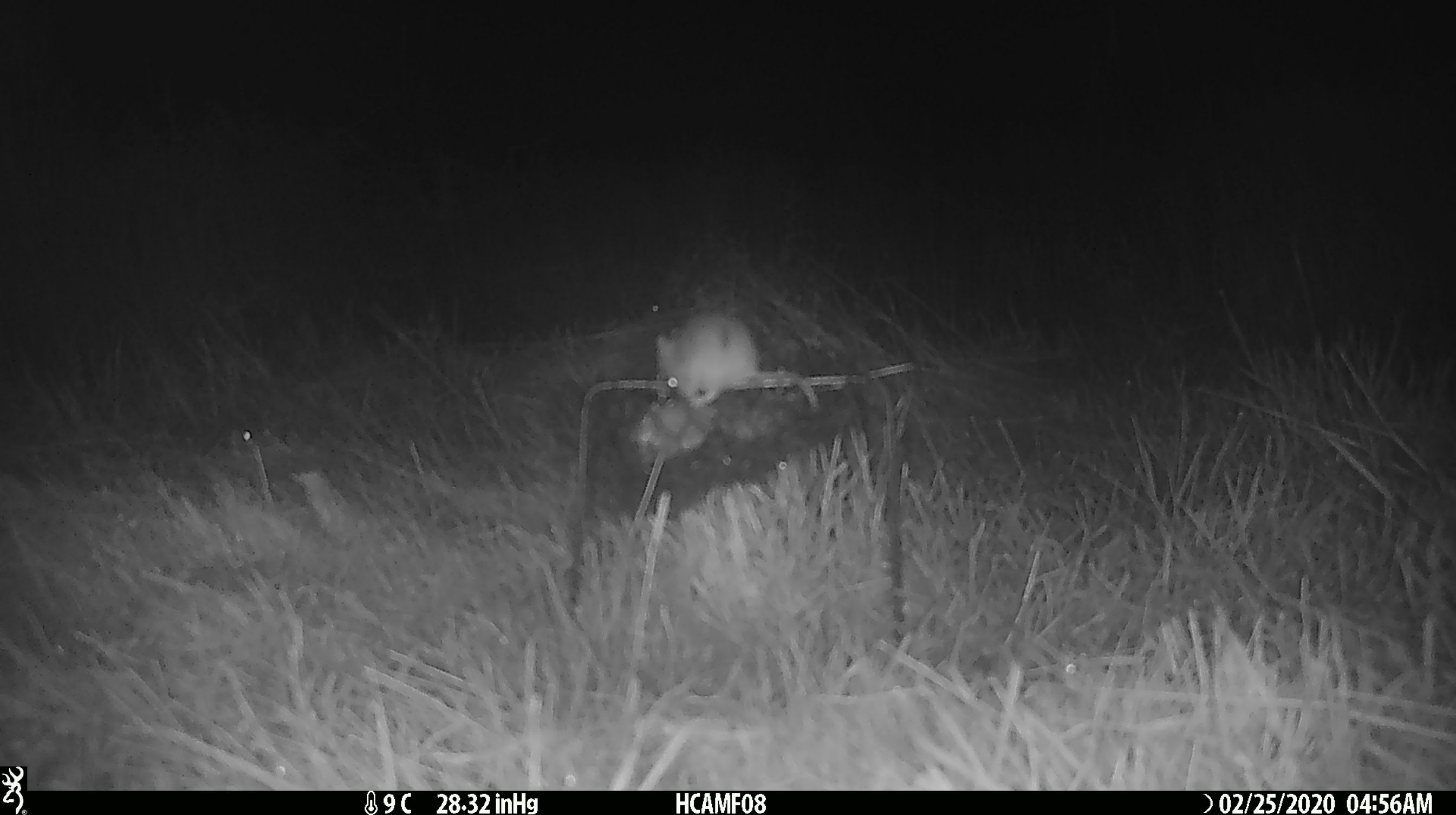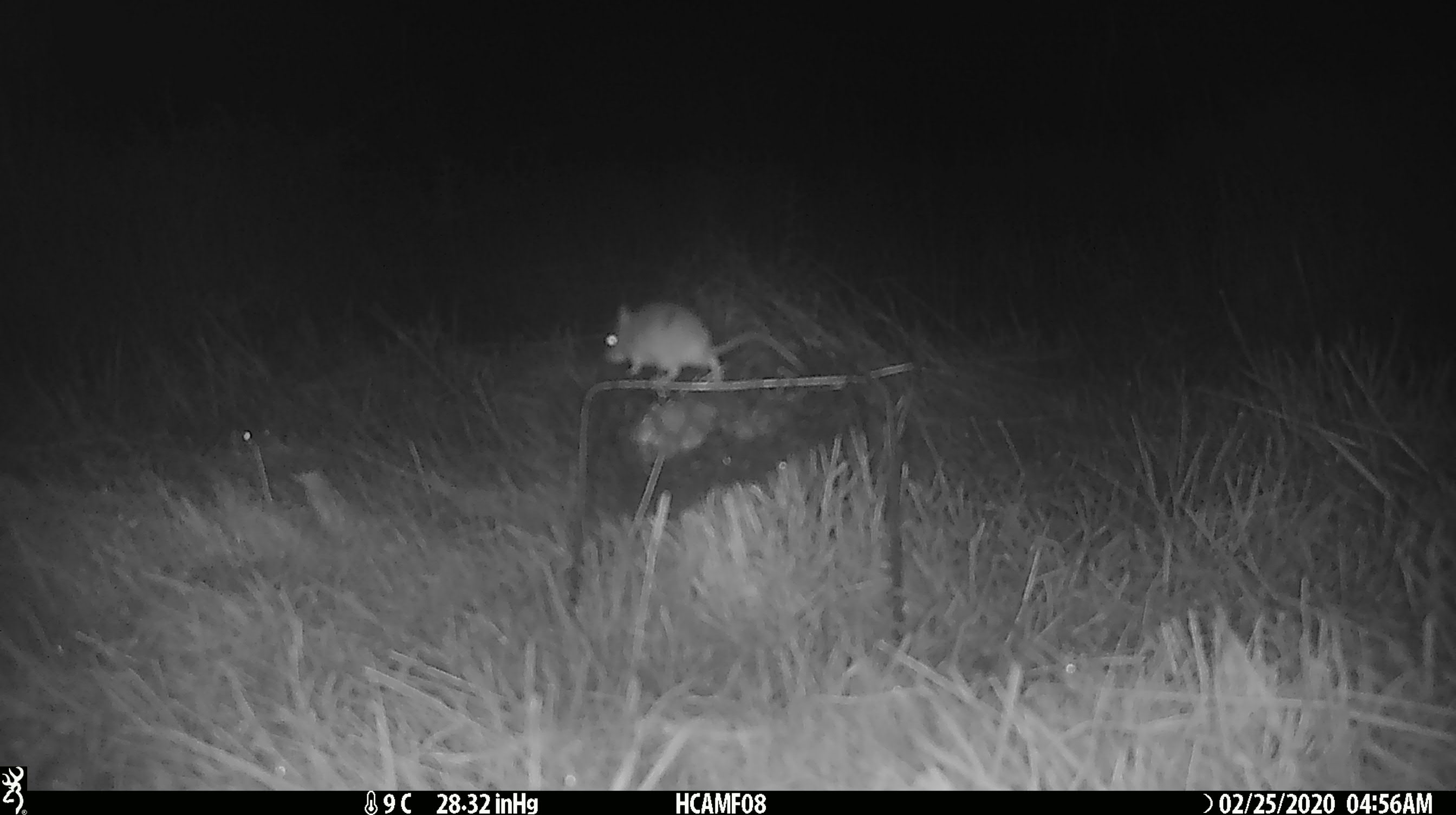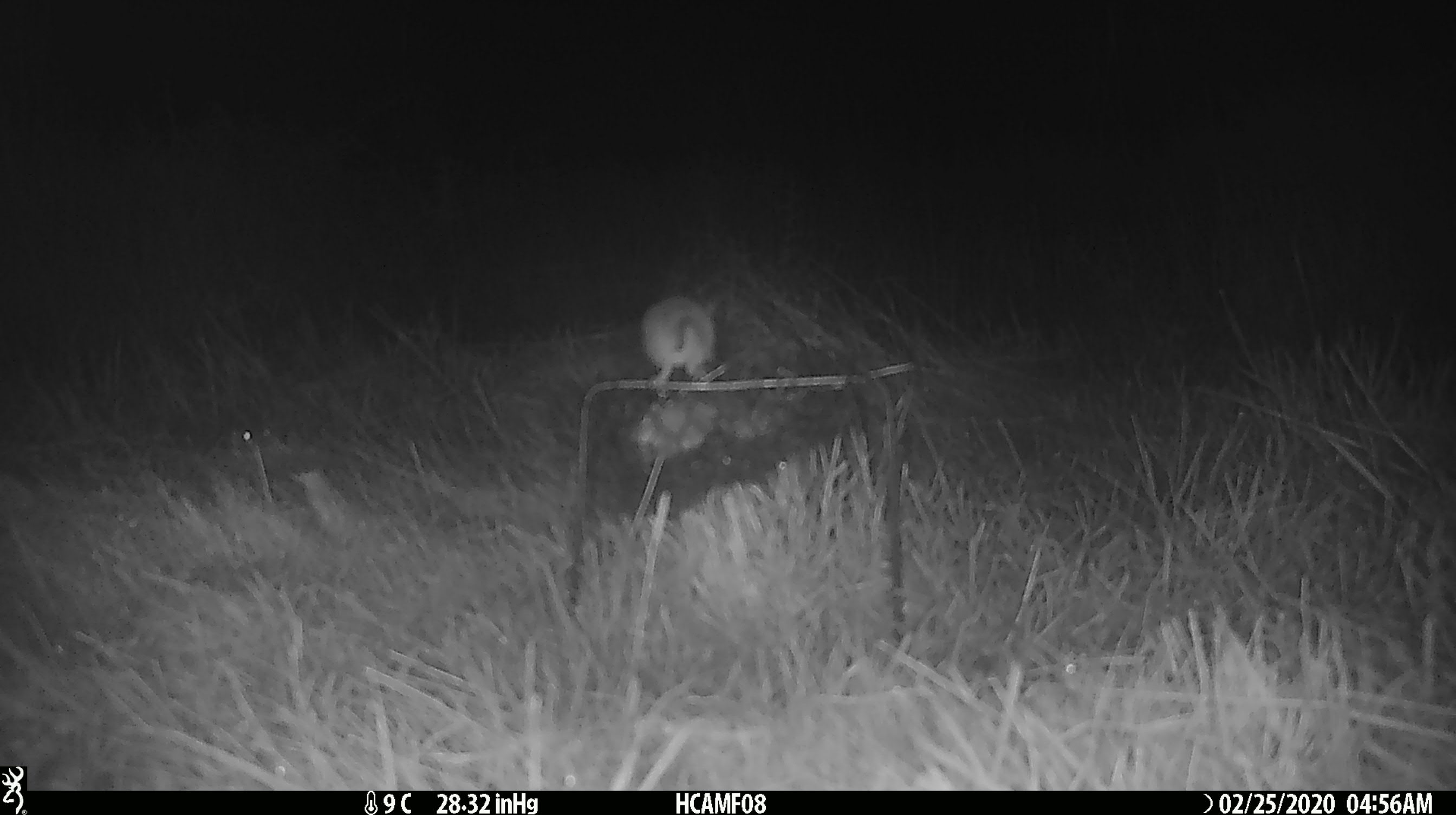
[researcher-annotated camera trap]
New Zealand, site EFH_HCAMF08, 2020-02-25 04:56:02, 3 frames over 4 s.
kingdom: Animalia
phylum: Chordata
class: Mammalia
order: Rodentia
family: Muridae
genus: Mus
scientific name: Mus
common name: mouse